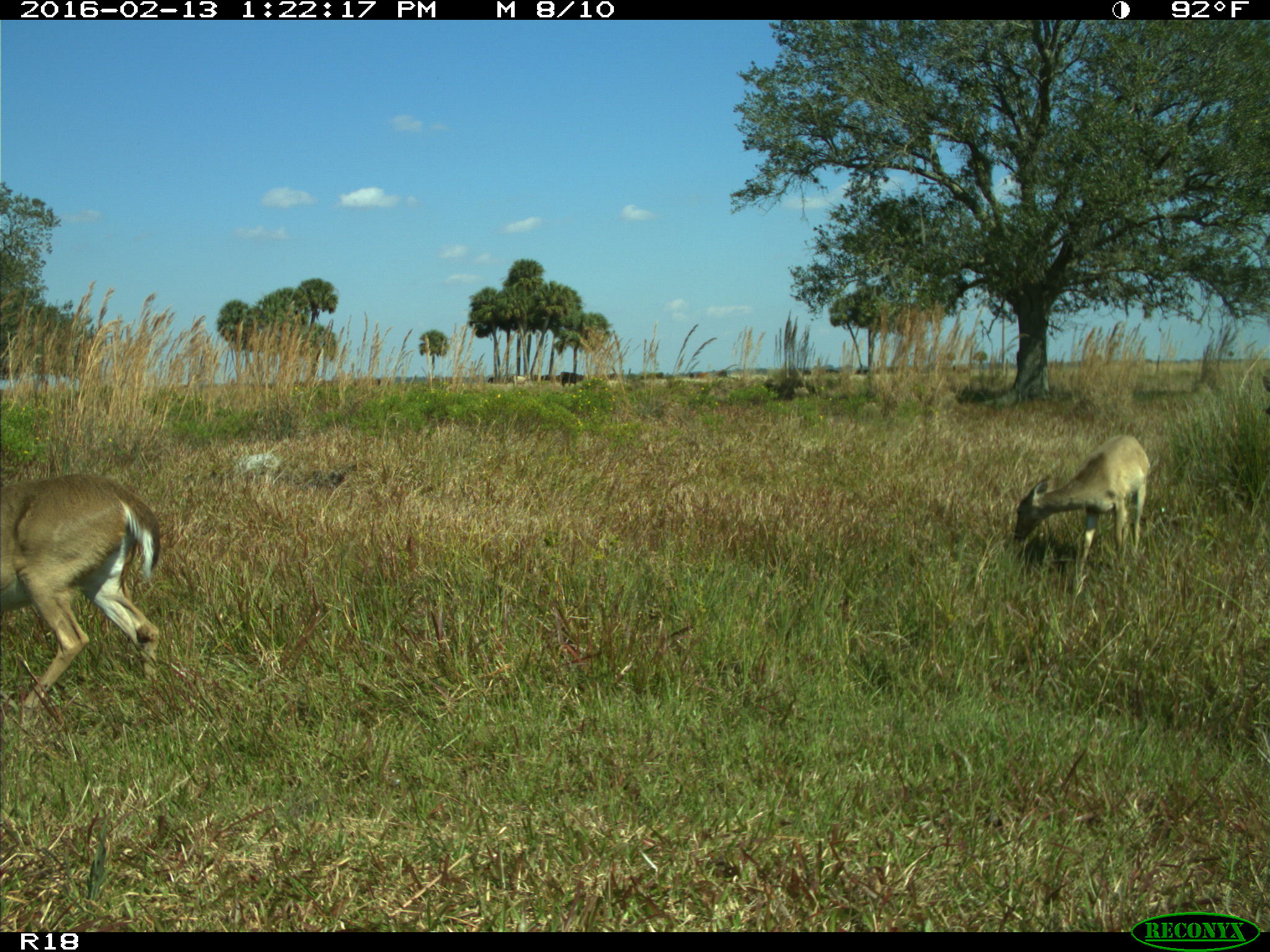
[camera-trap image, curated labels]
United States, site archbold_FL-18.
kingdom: Animalia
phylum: Chordata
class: Mammalia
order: Artiodactyla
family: Cervidae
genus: Odocoileus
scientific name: Odocoileus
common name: deer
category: unidentified deer